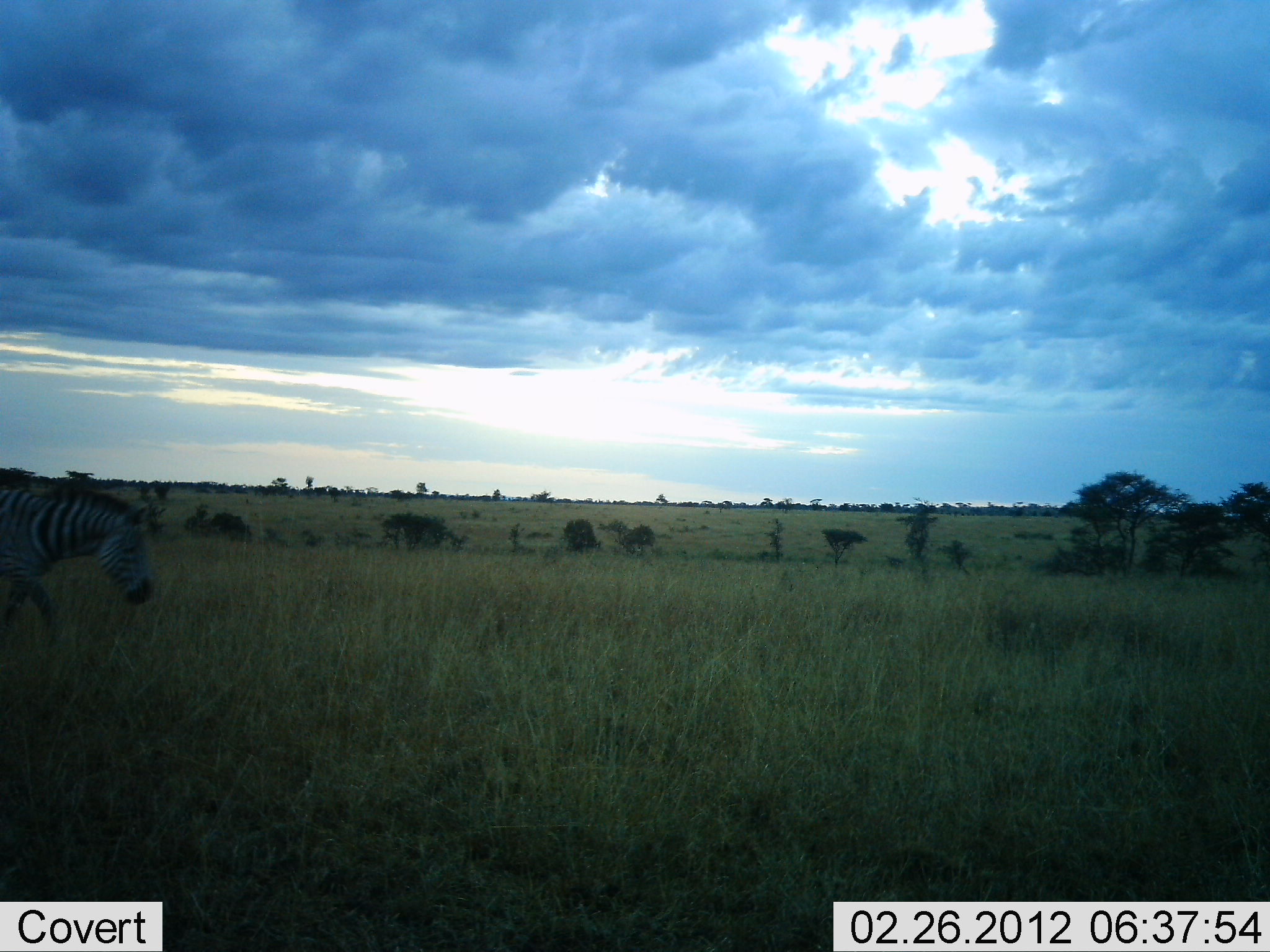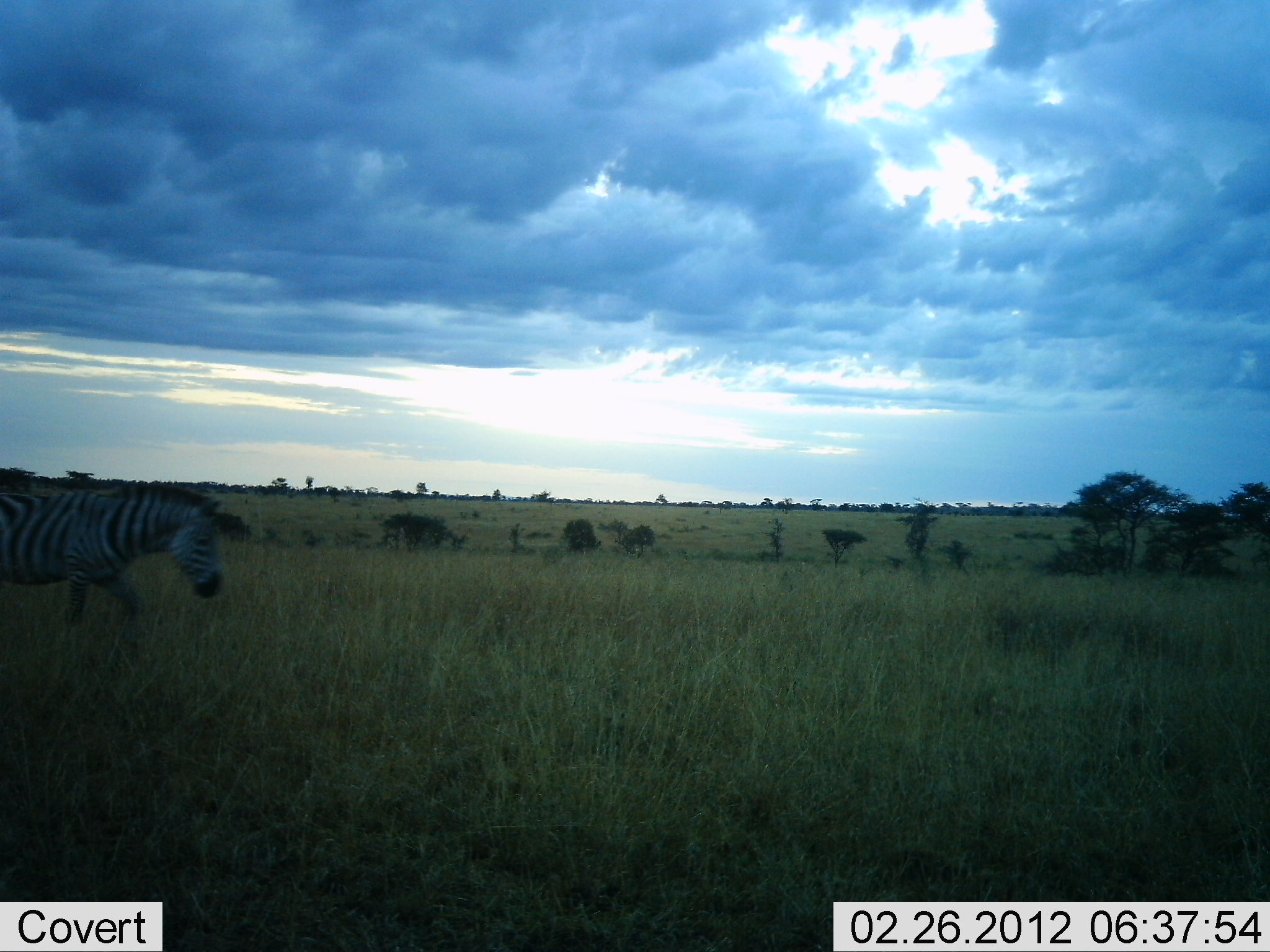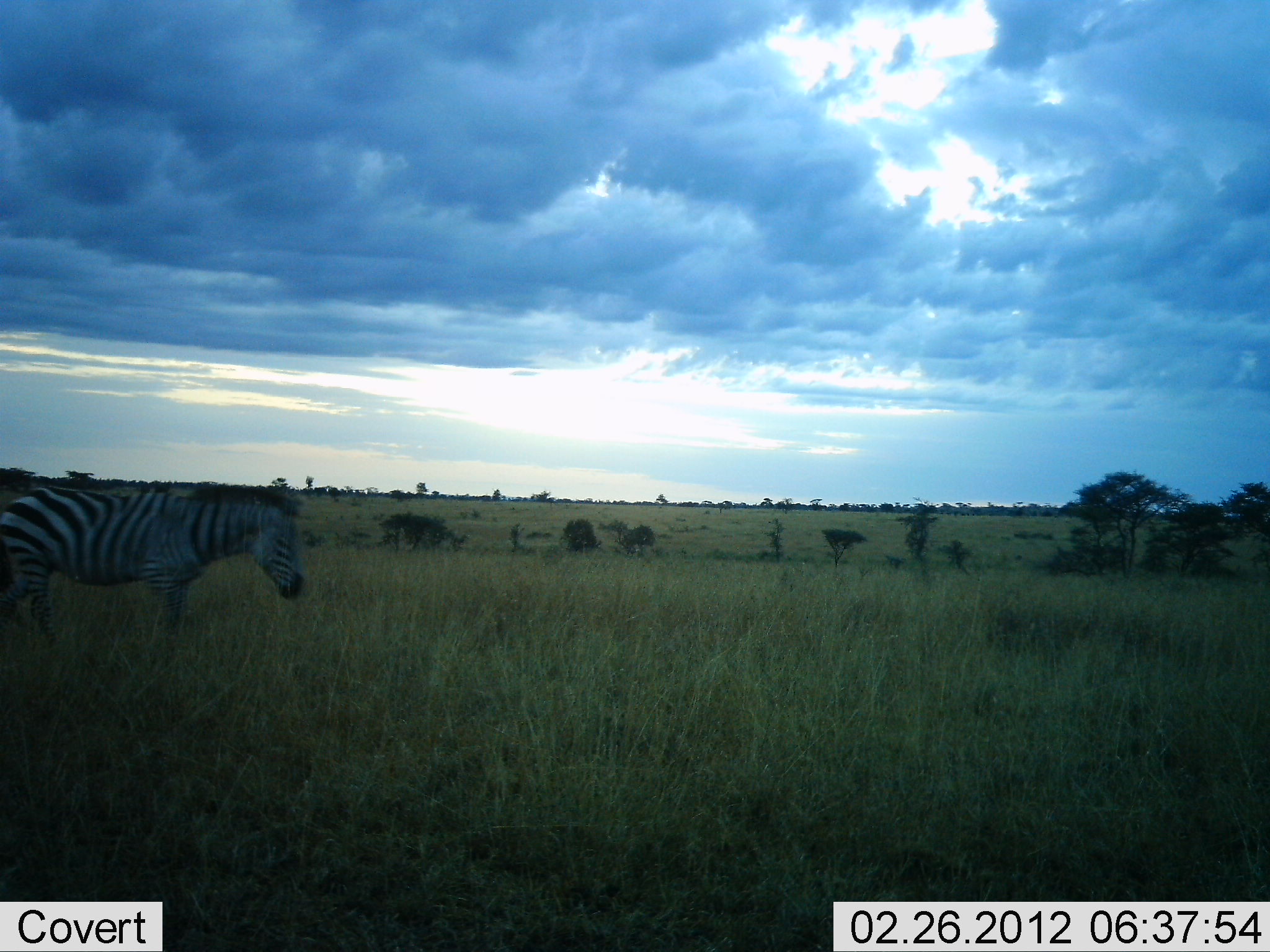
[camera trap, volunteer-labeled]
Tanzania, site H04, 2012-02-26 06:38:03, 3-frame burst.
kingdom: Animalia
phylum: Chordata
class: Mammalia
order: Perissodactyla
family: Equidae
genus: Equus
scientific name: Equus quagga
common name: plains zebra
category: zebra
Zebra (plains zebra) (Equus quagga), count 1. Behavior (volunteer vote fractions): standing 0%, resting 0%, moving 100%, interacting 0%. Young present (vote fraction): 0%. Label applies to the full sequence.